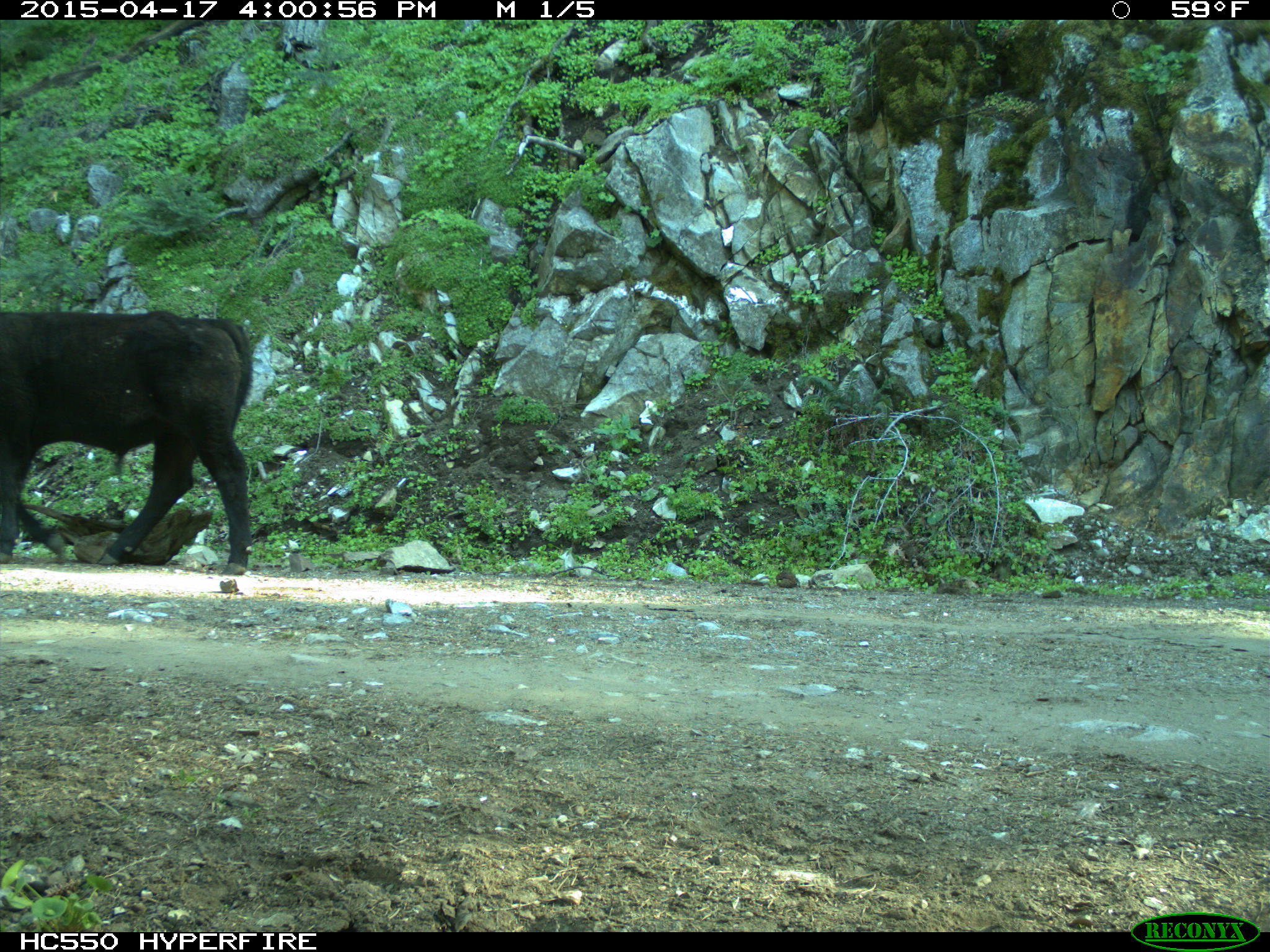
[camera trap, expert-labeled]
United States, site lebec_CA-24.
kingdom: Animalia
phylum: Chordata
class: Mammalia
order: Artiodactyla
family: Bovidae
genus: Bos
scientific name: Bos taurus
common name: domestic cow